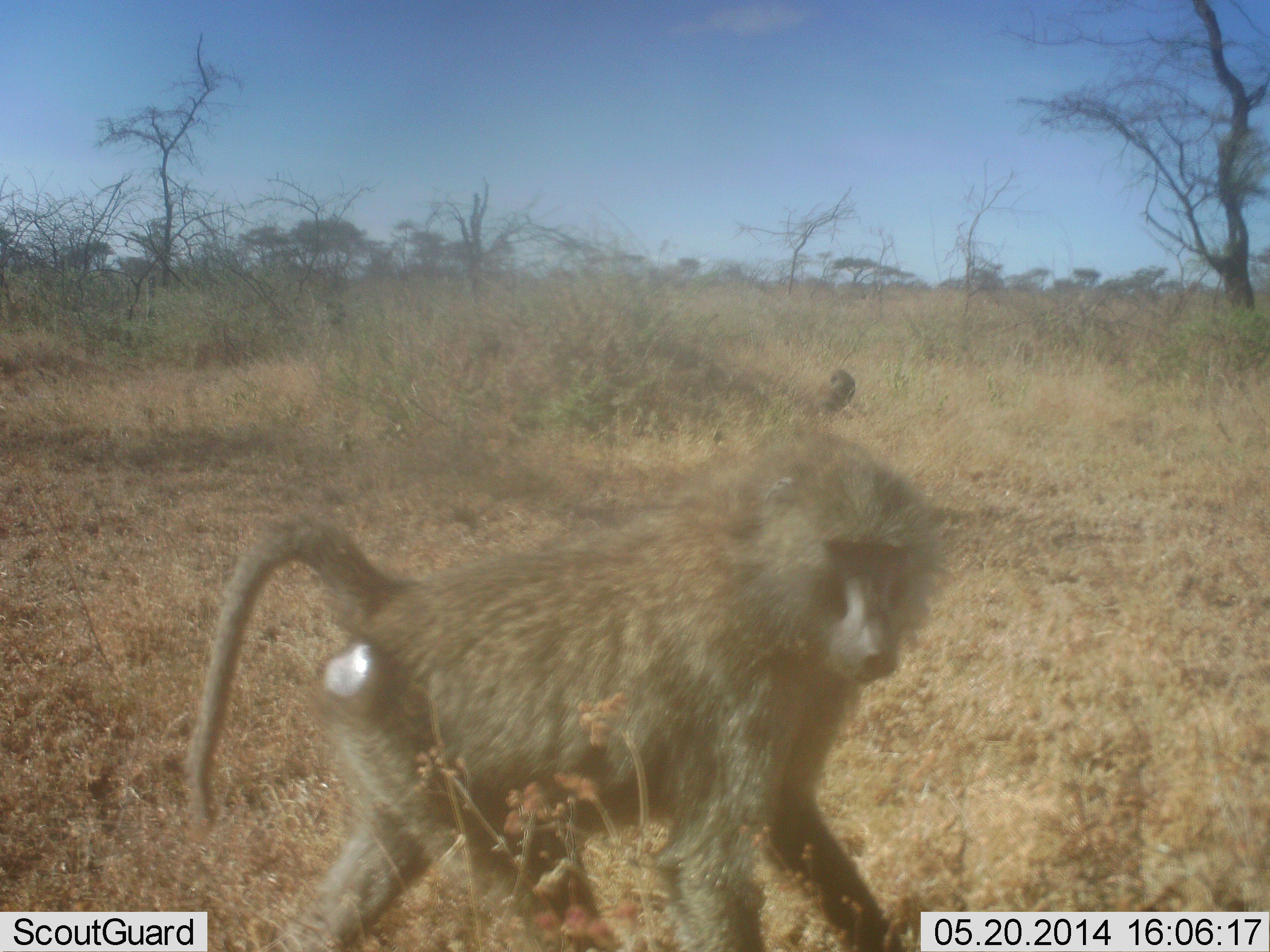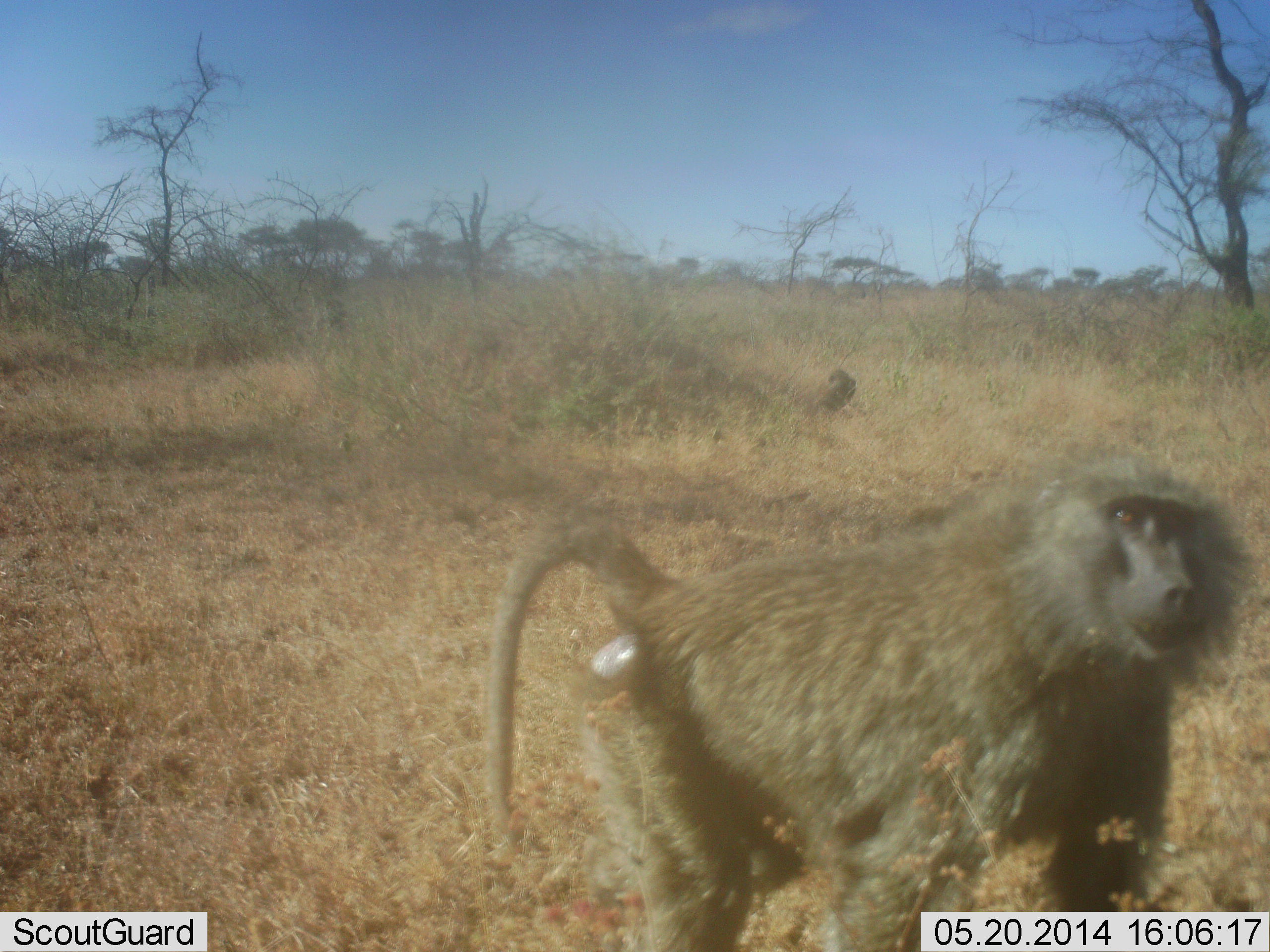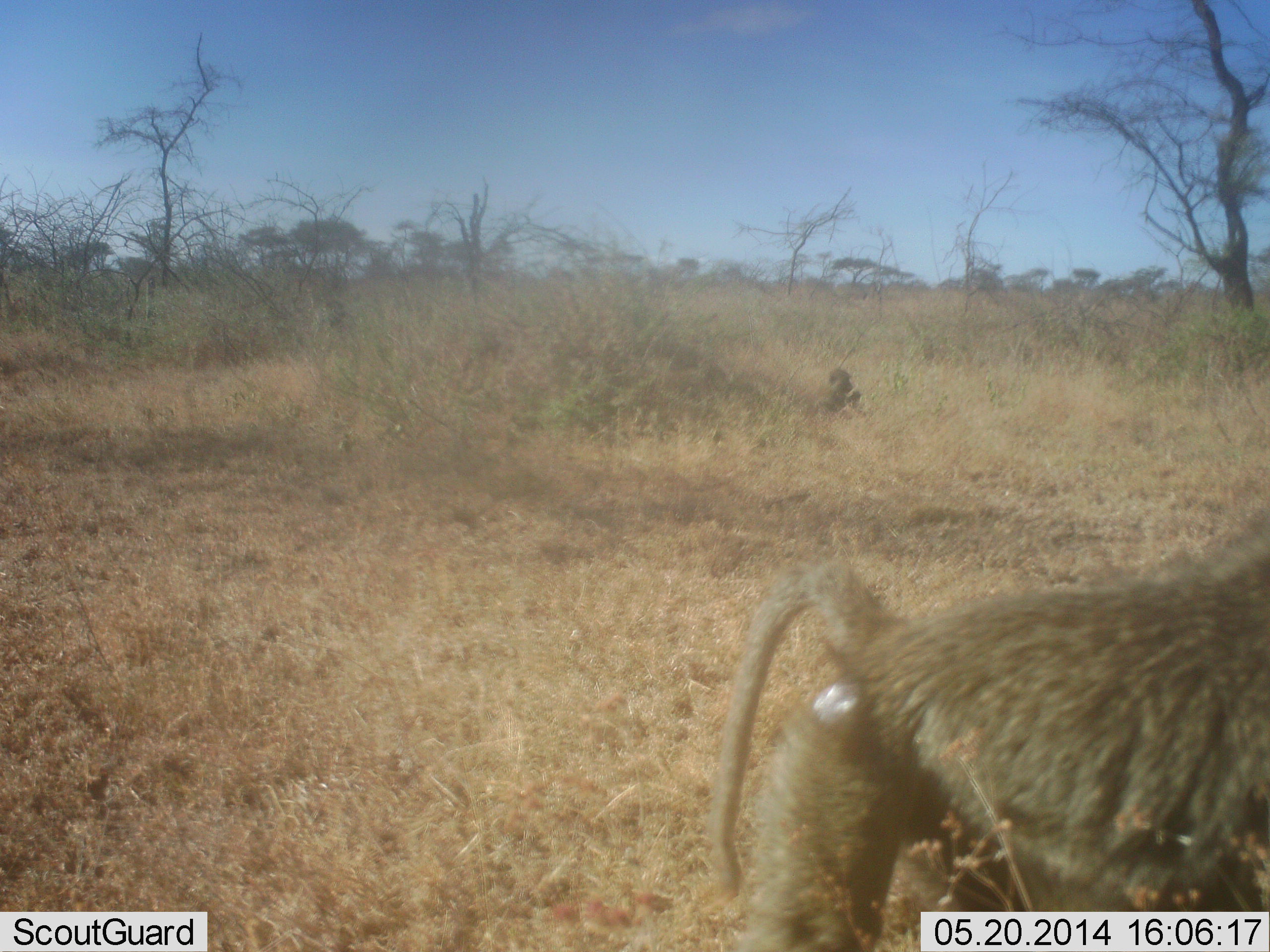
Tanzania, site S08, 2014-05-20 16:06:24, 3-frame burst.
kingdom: Animalia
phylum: Chordata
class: Mammalia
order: Primates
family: Cercopithecidae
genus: Papio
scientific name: Papio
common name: baboon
Baboon (Papio), count 2. Behavior (volunteer vote fractions): standing 30%, resting 0%, moving 100%, interacting 0%. Young present (vote fraction): 0%. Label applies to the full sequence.